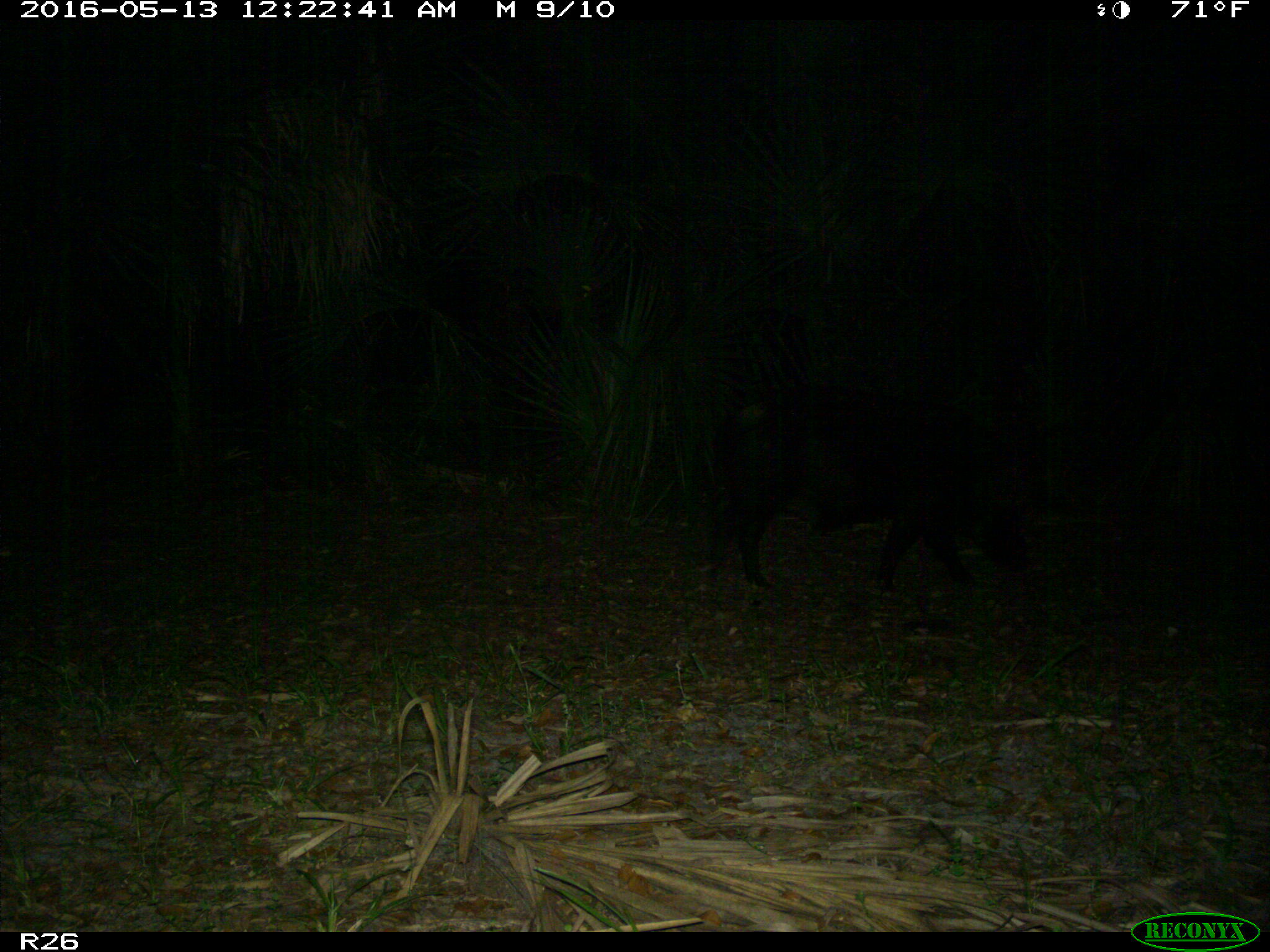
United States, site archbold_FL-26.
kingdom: Animalia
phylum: Chordata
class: Mammalia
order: Artiodactyla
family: Suidae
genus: Sus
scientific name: Sus scrofa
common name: wild boar